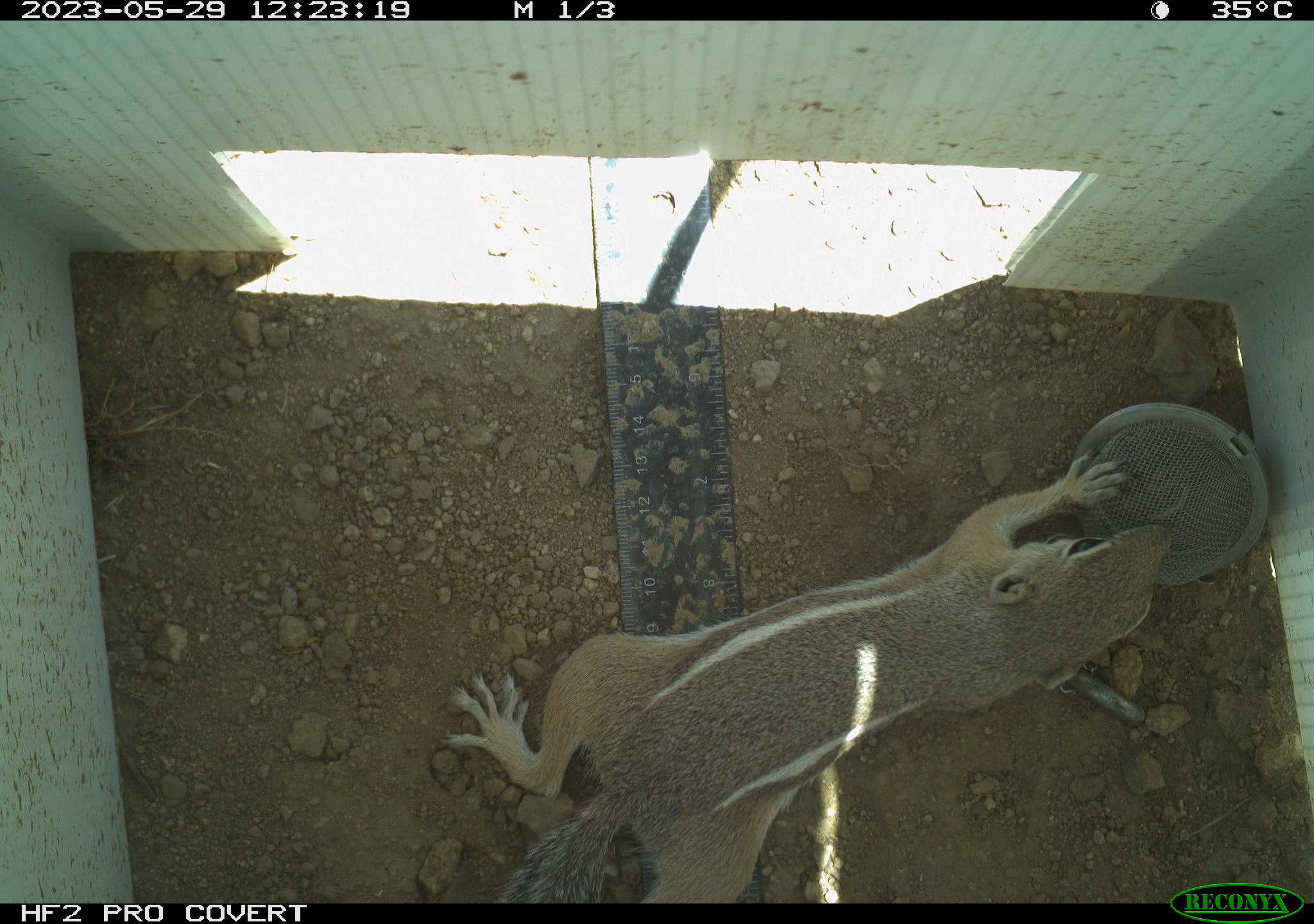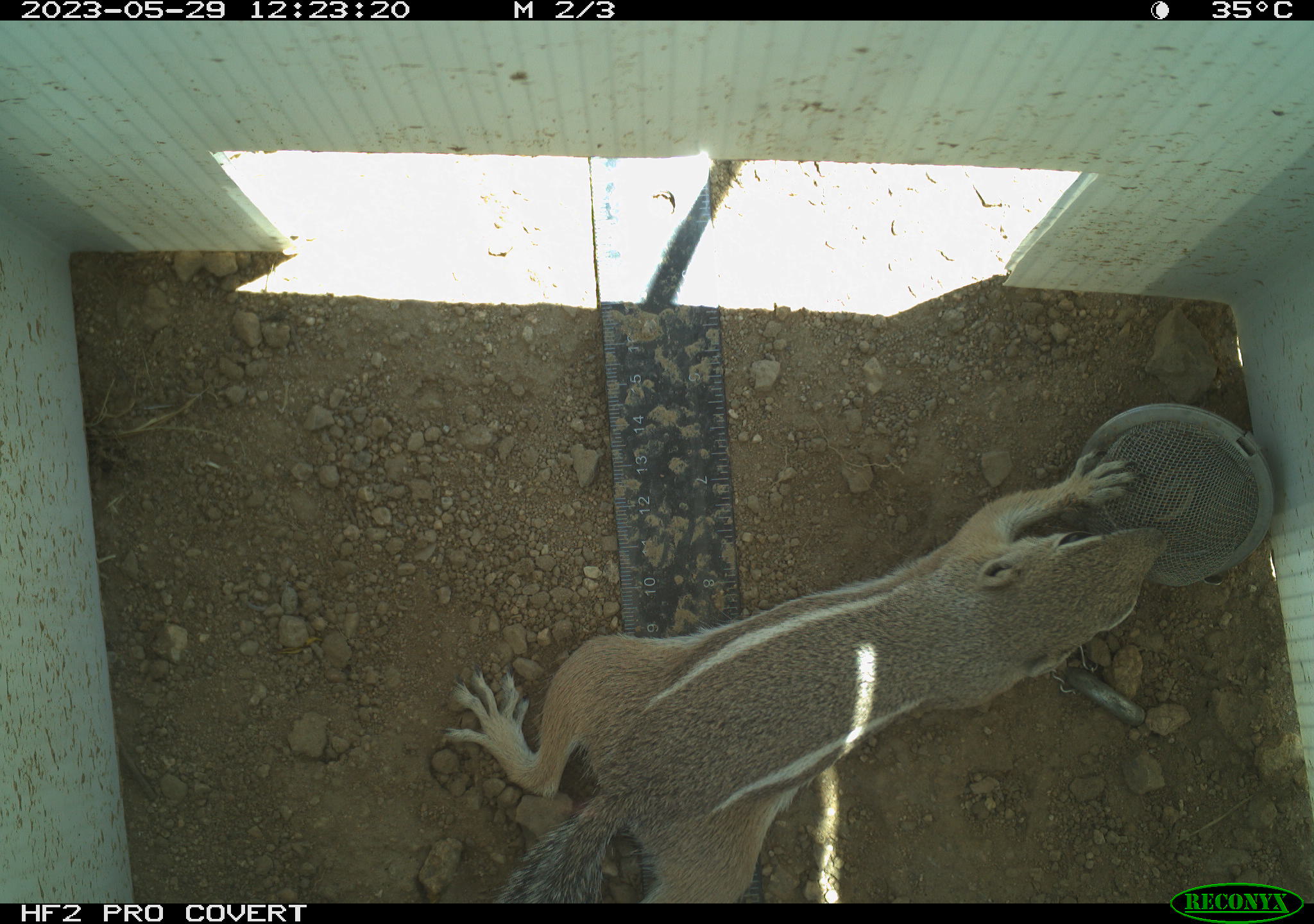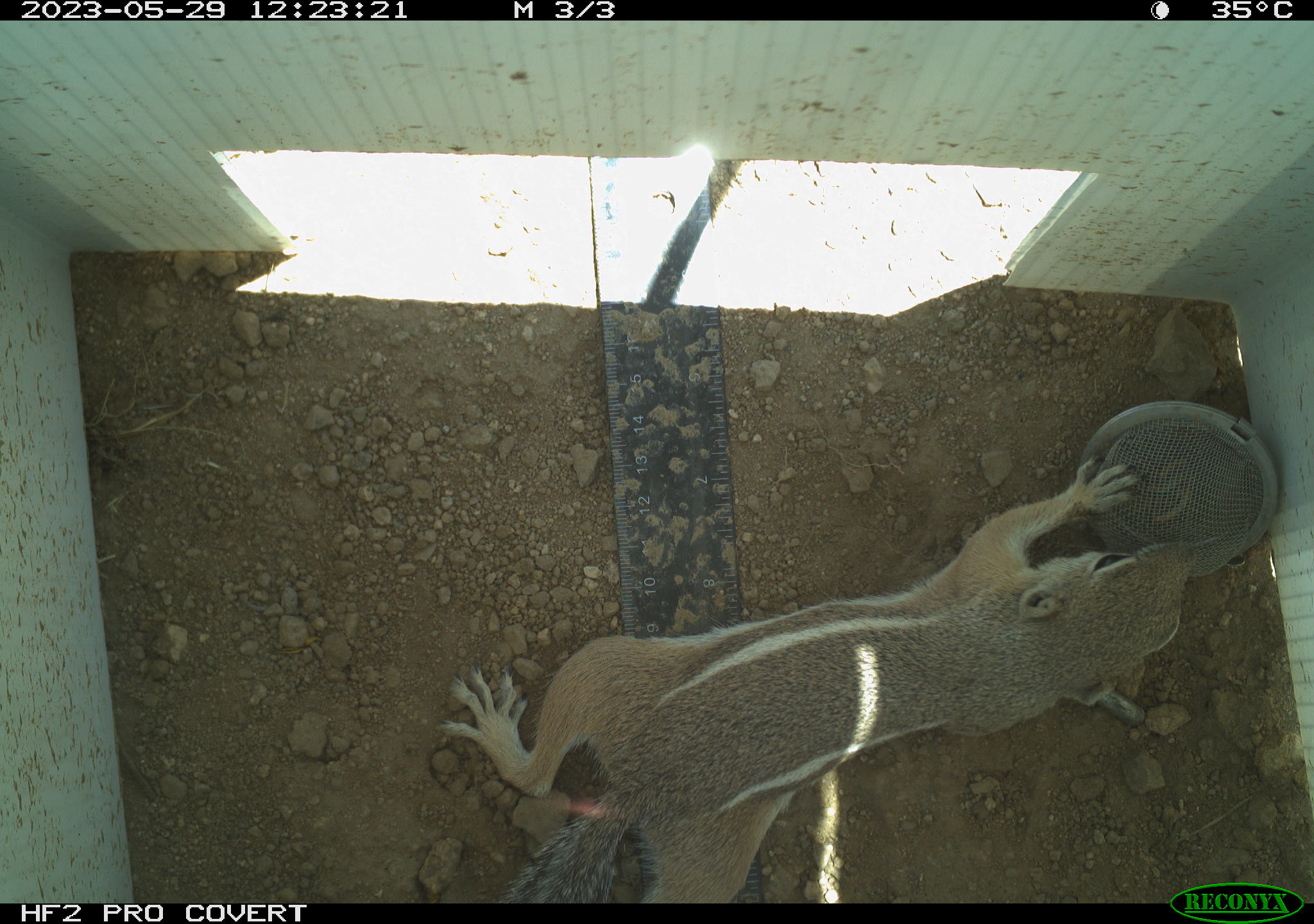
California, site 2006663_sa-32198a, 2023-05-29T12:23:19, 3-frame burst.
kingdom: Animalia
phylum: Chordata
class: Mammalia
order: Rodentia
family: Sciuridae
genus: Ammospermophilus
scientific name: Ammospermophilus leucurus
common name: white-tailed antelope squirrel